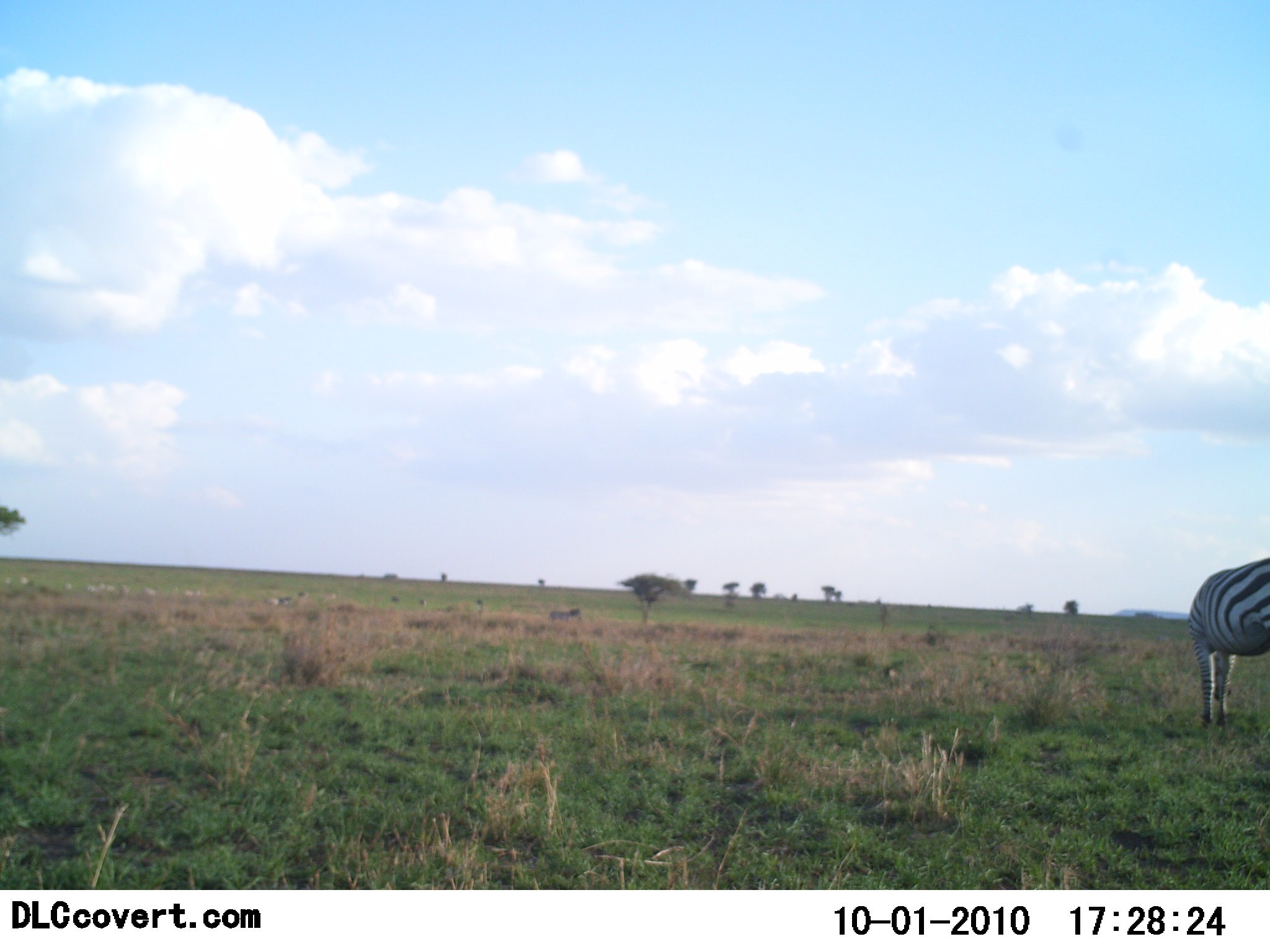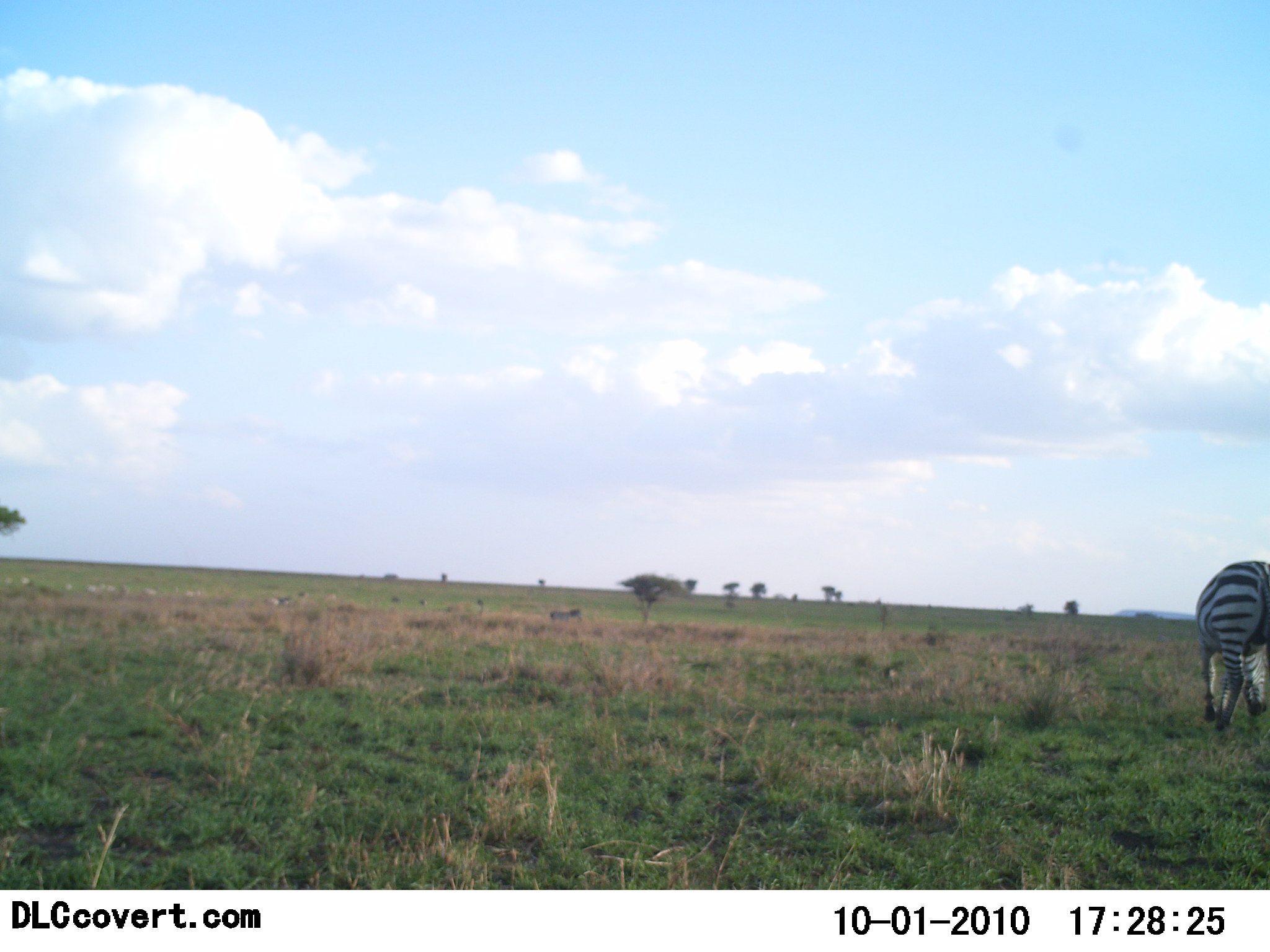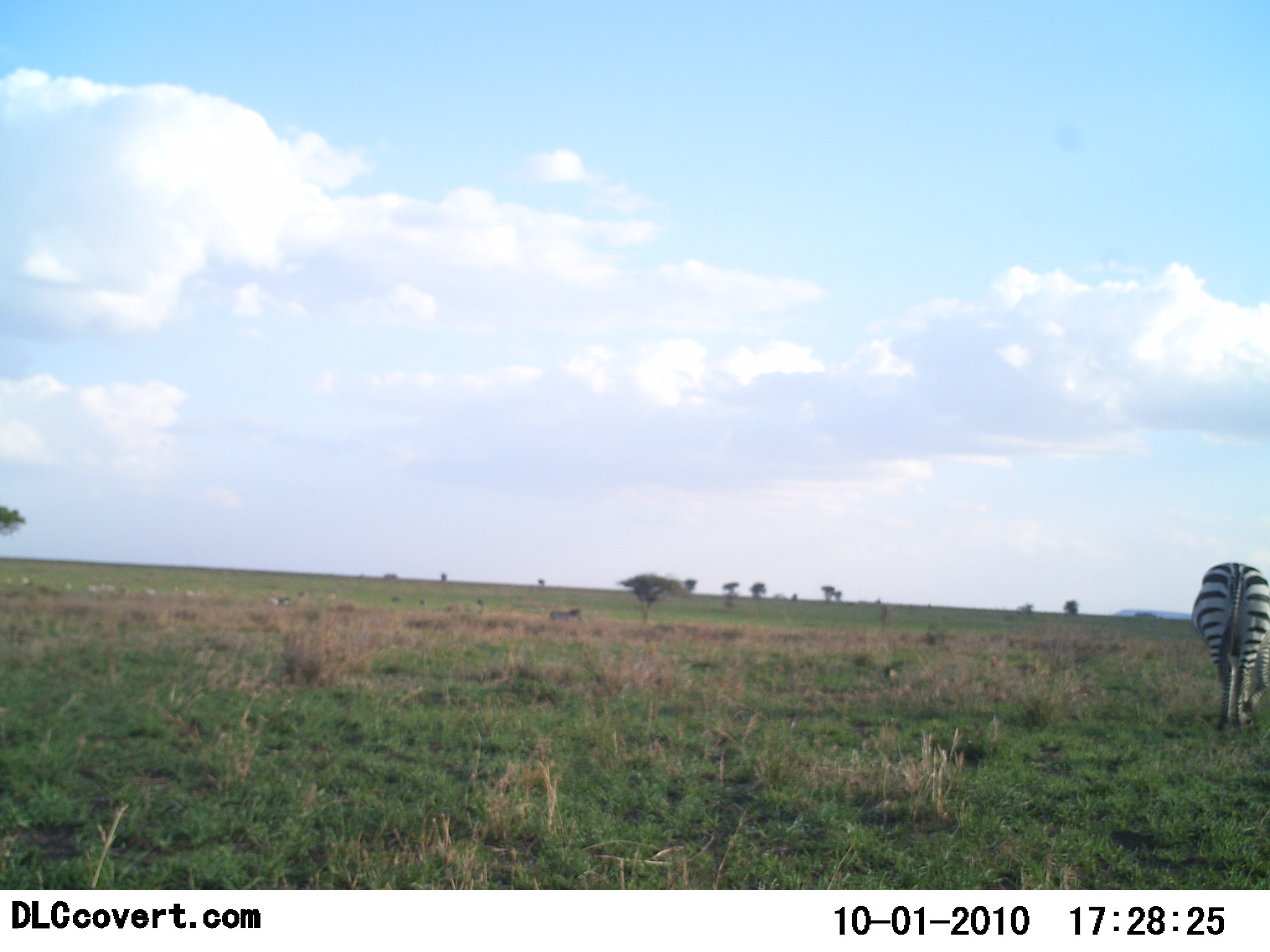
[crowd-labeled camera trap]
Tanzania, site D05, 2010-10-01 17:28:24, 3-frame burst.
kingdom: Animalia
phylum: Chordata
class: Mammalia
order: Perissodactyla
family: Equidae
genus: Equus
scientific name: Equus quagga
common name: plains zebra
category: zebra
Zebra (plains zebra) (Equus quagga), count 1. Behavior (volunteer vote fractions): standing 16%, resting 0%, moving 58%, interacting 0%. Young present (vote fraction): 0%. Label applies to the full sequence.